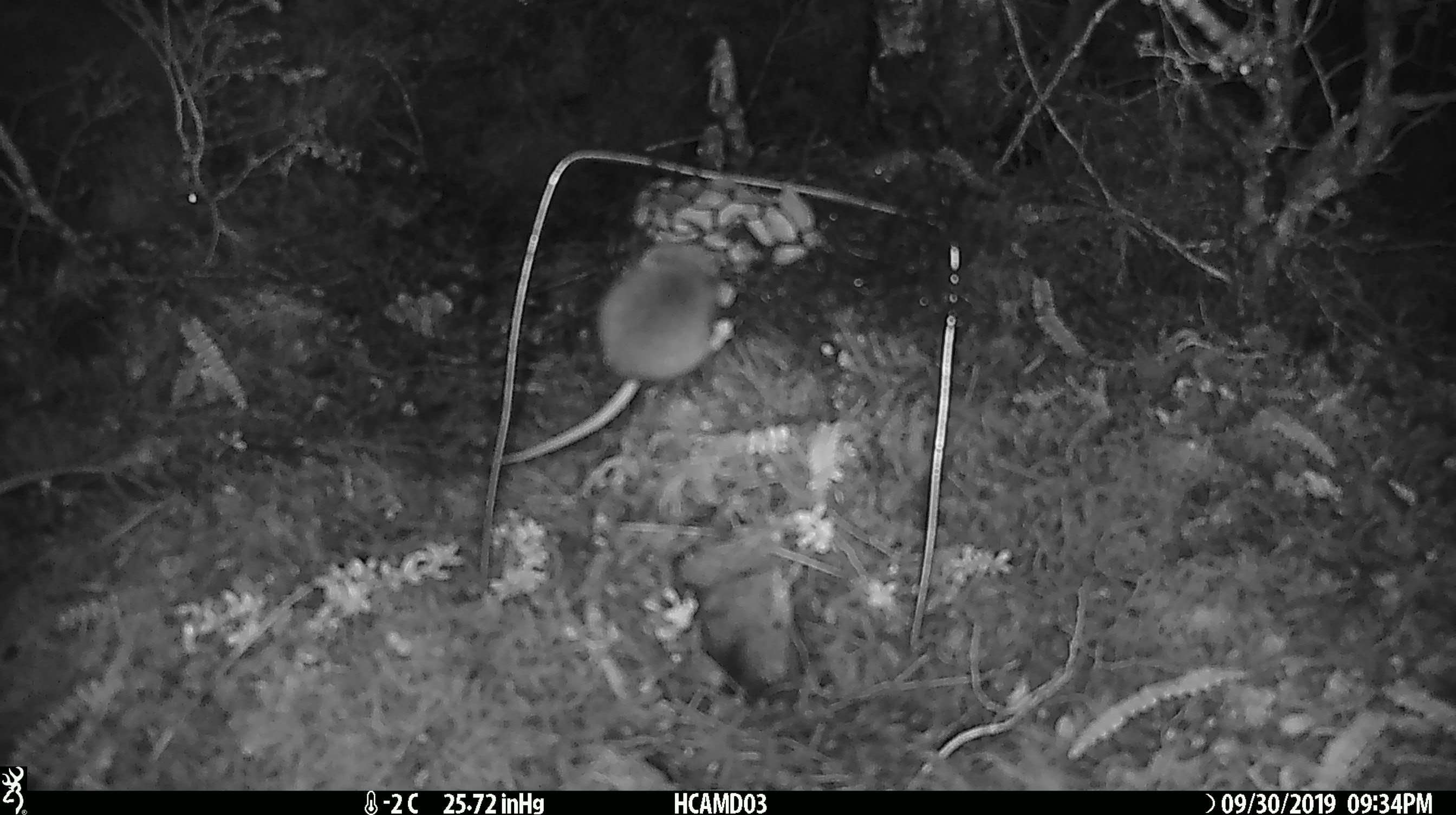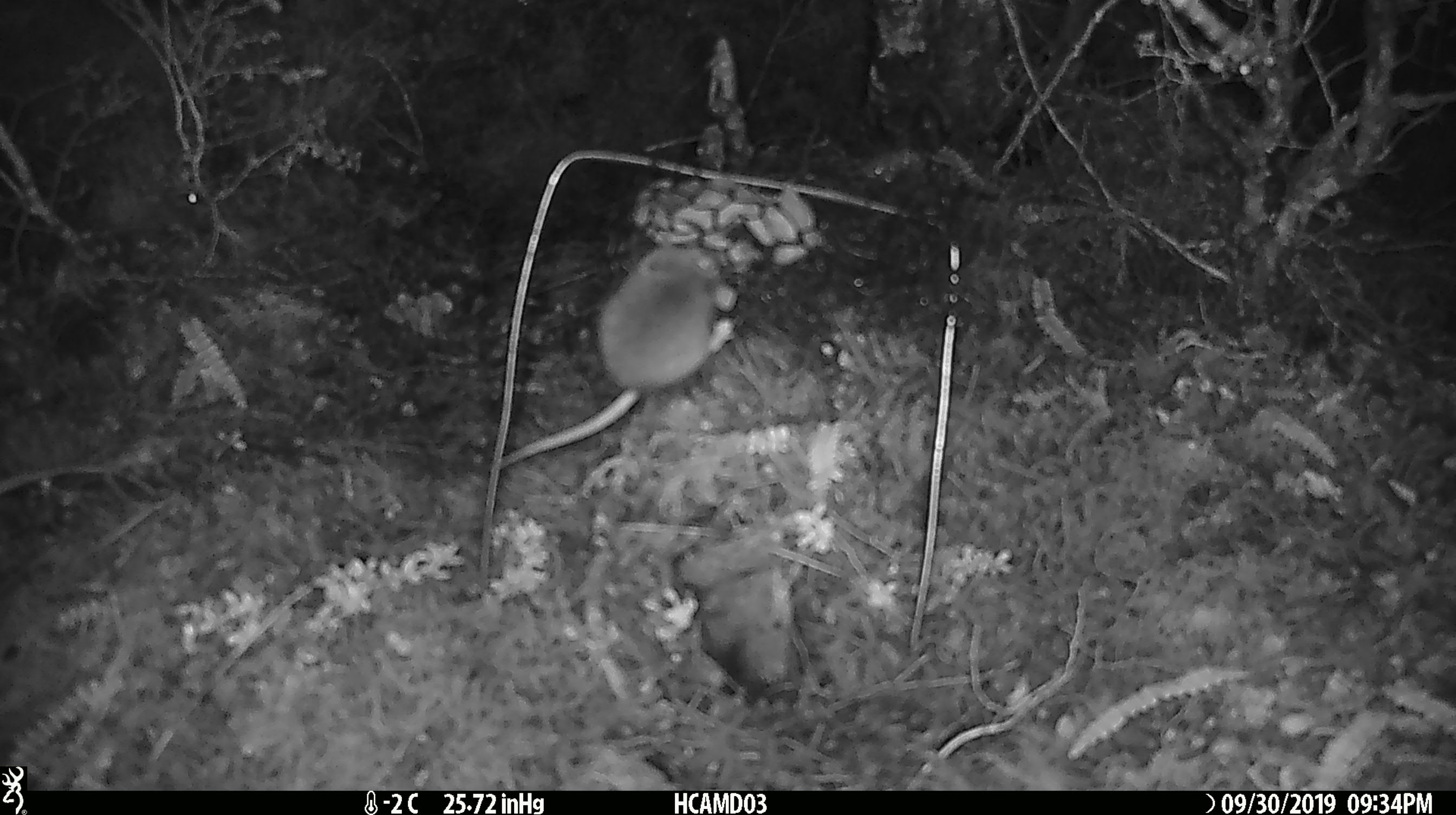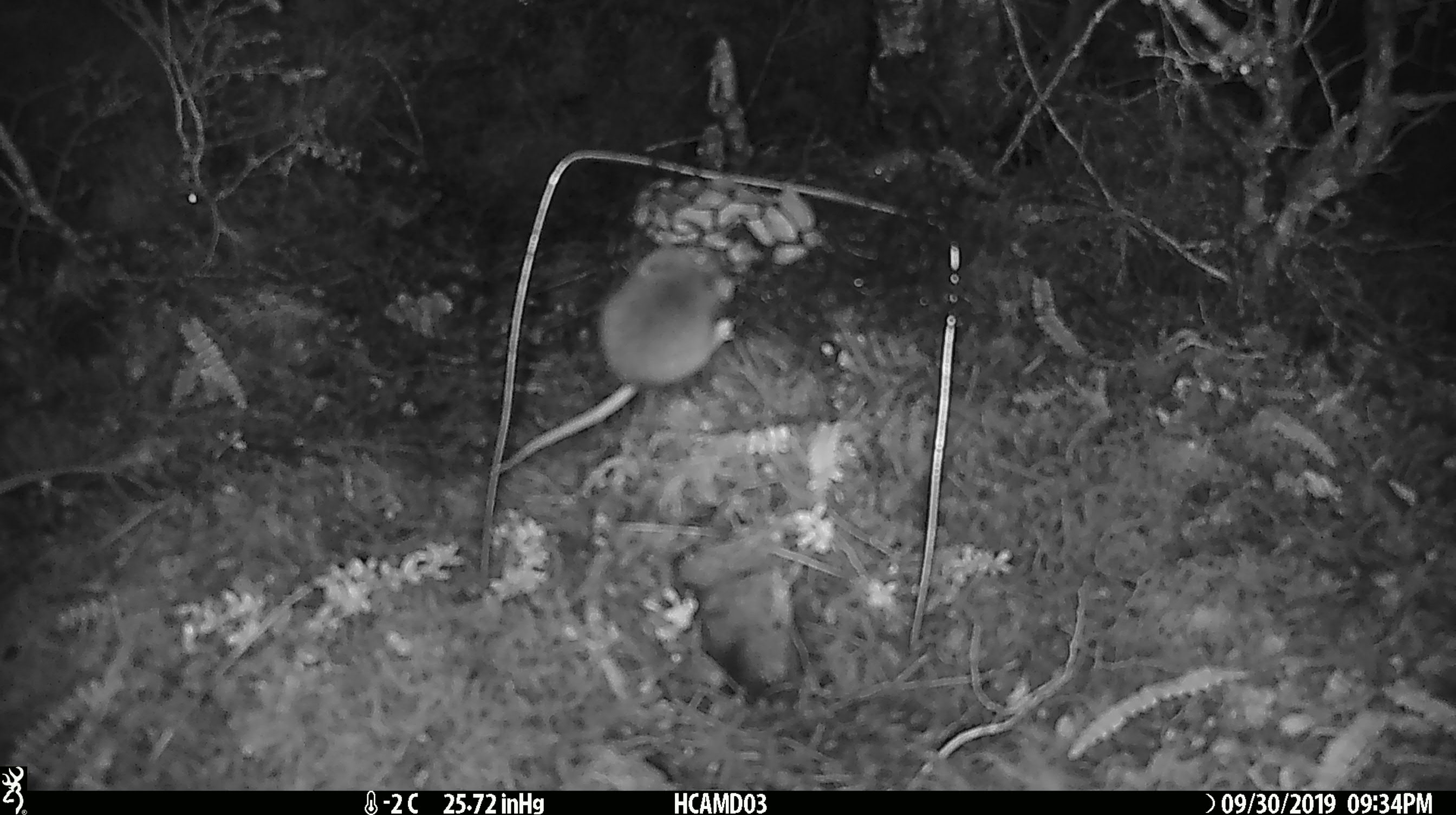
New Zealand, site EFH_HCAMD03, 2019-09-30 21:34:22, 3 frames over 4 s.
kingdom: Animalia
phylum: Chordata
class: Mammalia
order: Rodentia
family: Muridae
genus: Mus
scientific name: Mus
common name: mouse